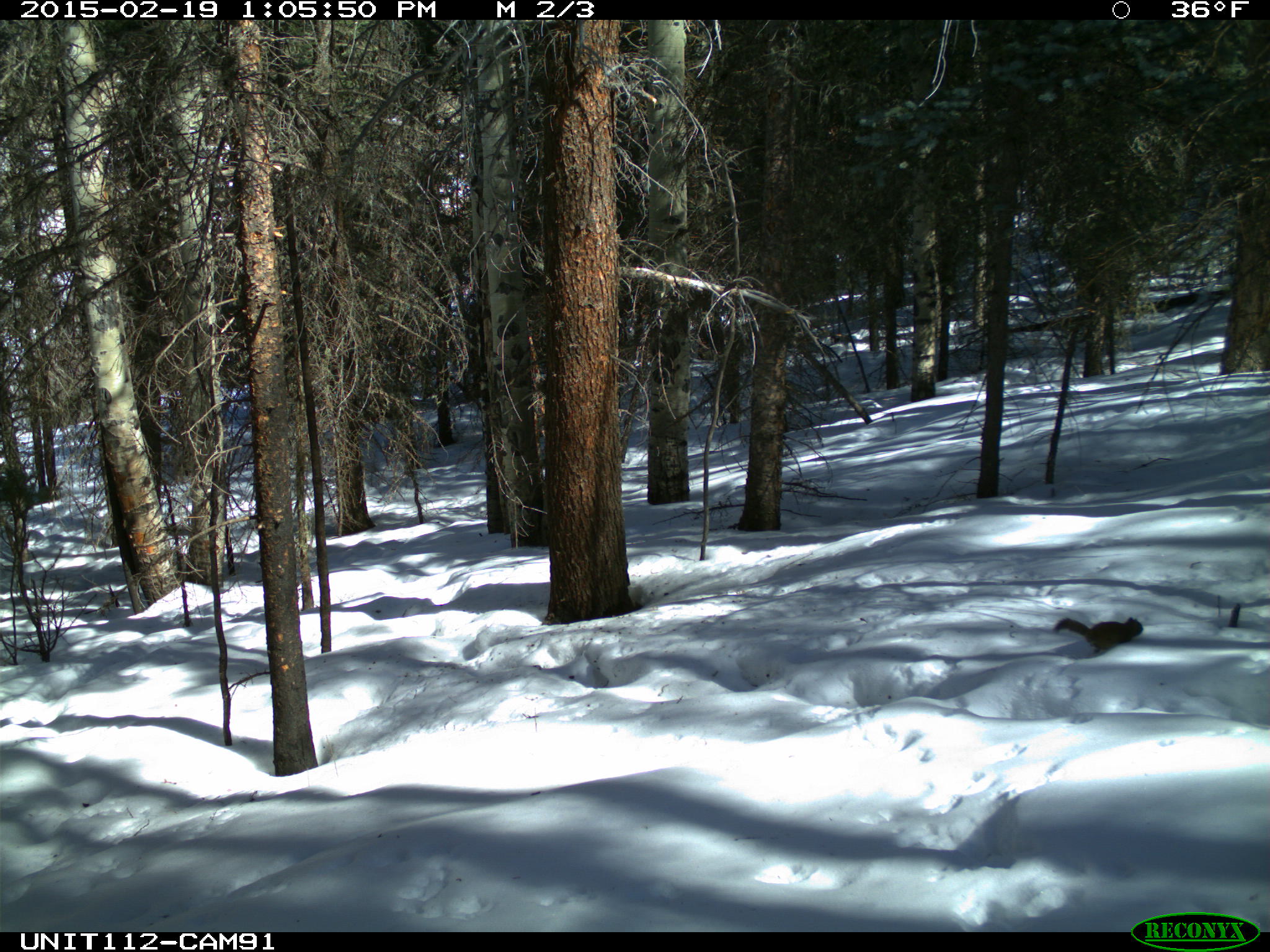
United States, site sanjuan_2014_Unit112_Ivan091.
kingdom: Animalia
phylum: Chordata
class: Mammalia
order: Rodentia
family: Sciuridae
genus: Tamiasciurus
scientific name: Tamiasciurus hudsonicus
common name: american red squirrel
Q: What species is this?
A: Tamiasciurus hudsonicus (american red squirrel).